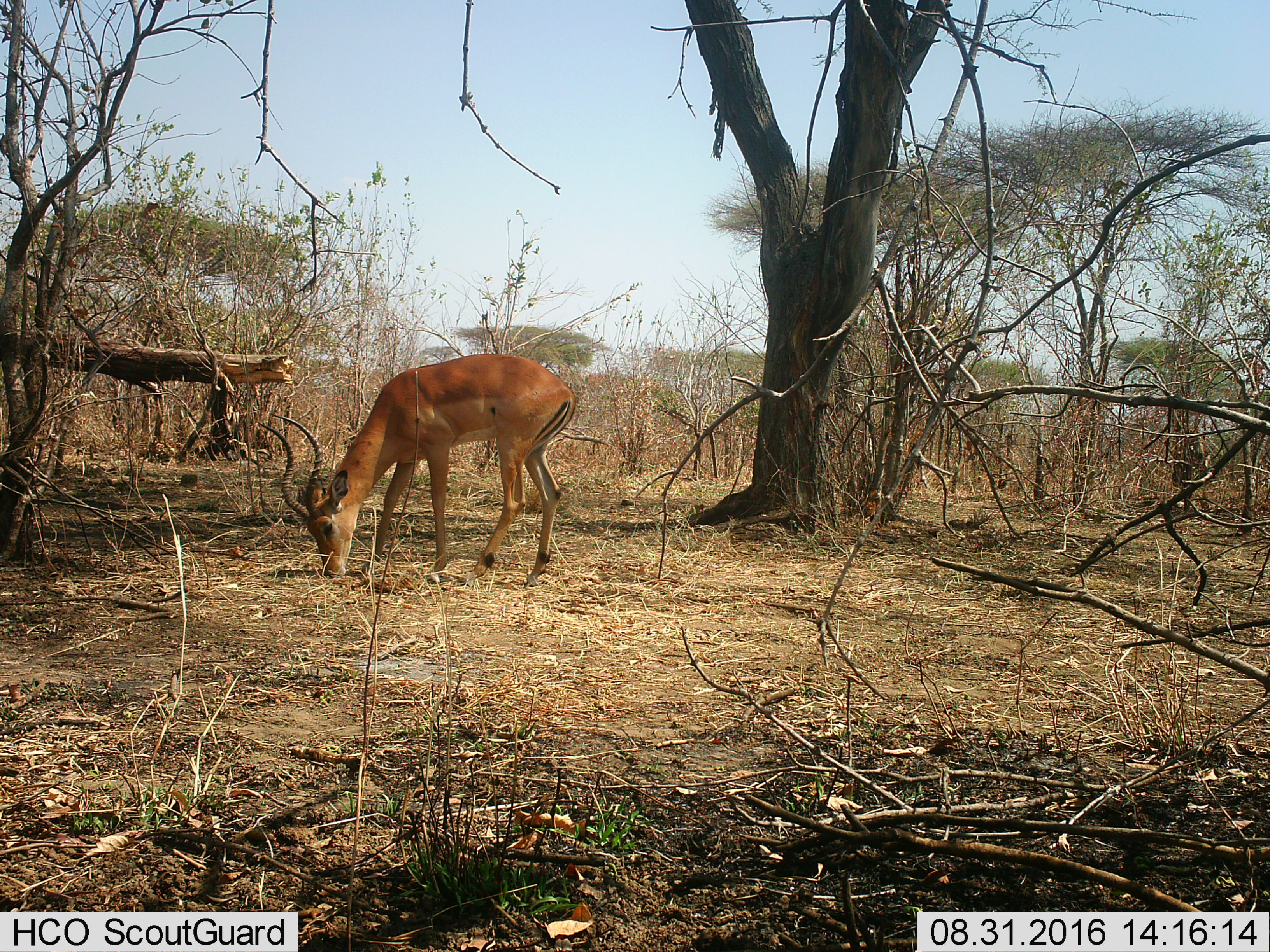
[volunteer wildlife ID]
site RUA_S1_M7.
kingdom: Animalia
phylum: Chordata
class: Mammalia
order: Artiodactyla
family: Bovidae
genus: Aepyceros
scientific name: Aepyceros melampus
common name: impala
Impala (Aepyceros melampus), count 1. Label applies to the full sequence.